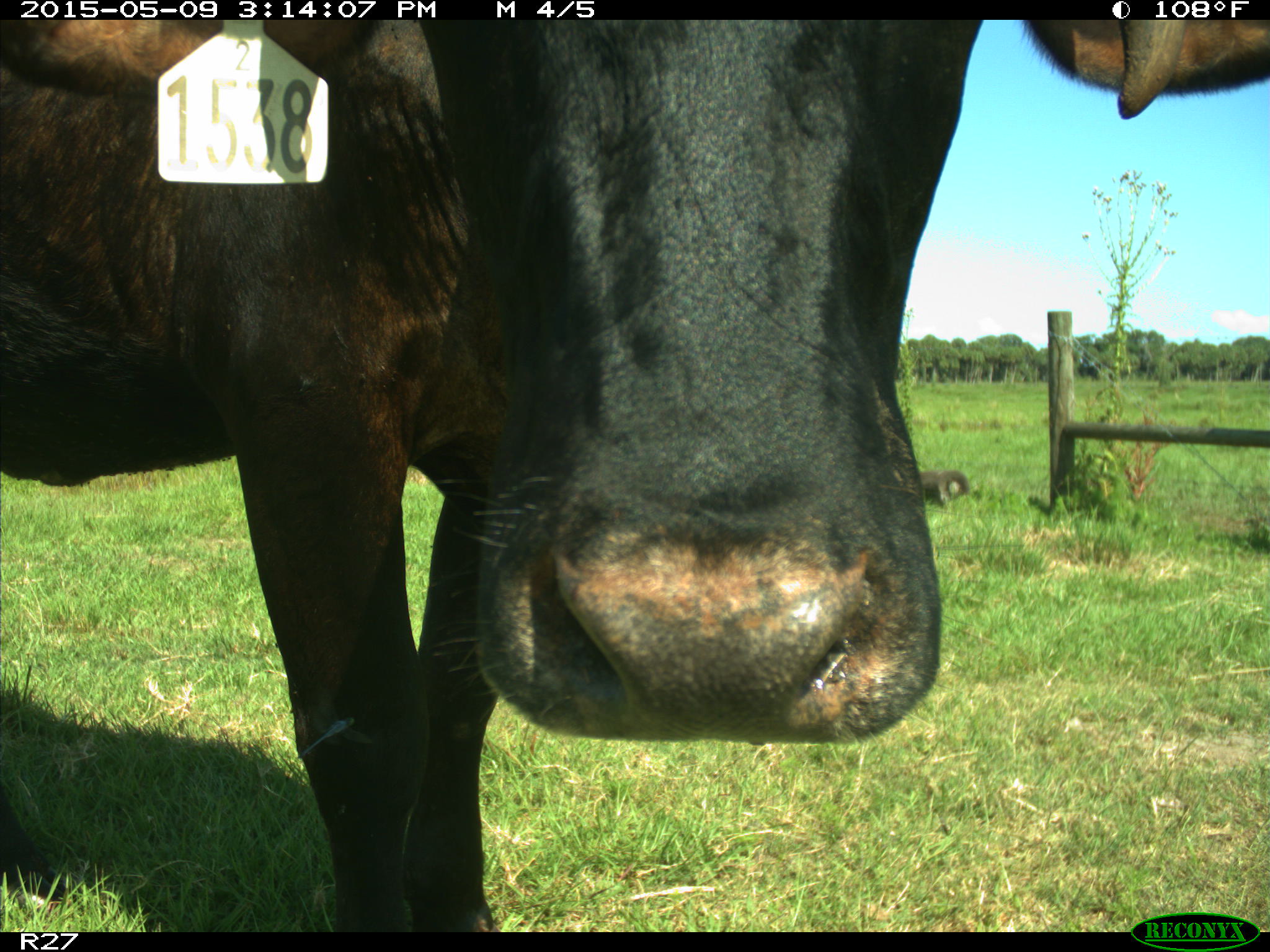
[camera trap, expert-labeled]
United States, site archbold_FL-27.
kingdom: Animalia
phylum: Chordata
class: Mammalia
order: Artiodactyla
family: Bovidae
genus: Bos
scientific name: Bos taurus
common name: domestic cow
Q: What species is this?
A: Bos taurus (domestic cow).